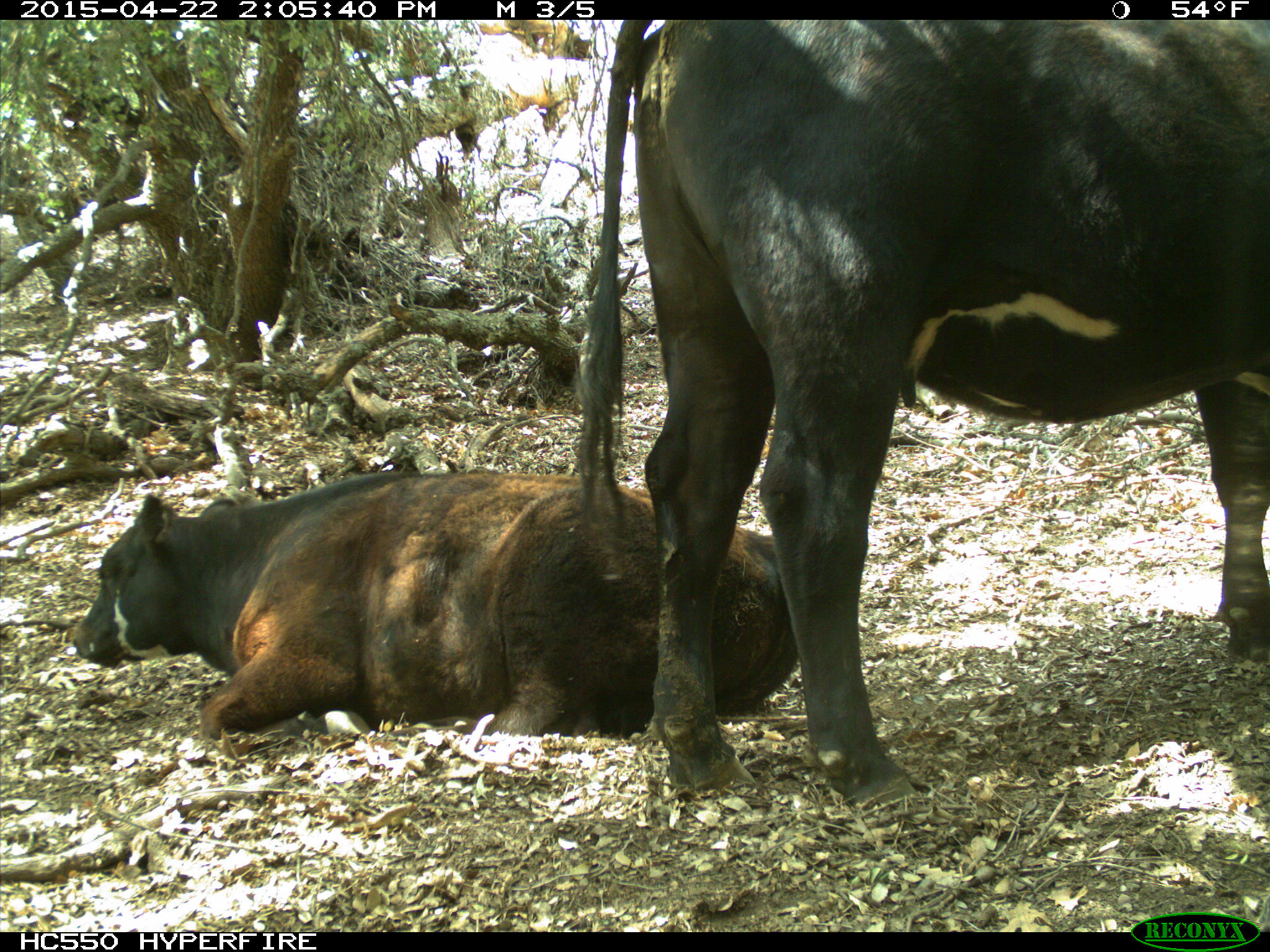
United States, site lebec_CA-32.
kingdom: Animalia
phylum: Chordata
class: Mammalia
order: Artiodactyla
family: Bovidae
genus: Bos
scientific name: Bos taurus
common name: domestic cow